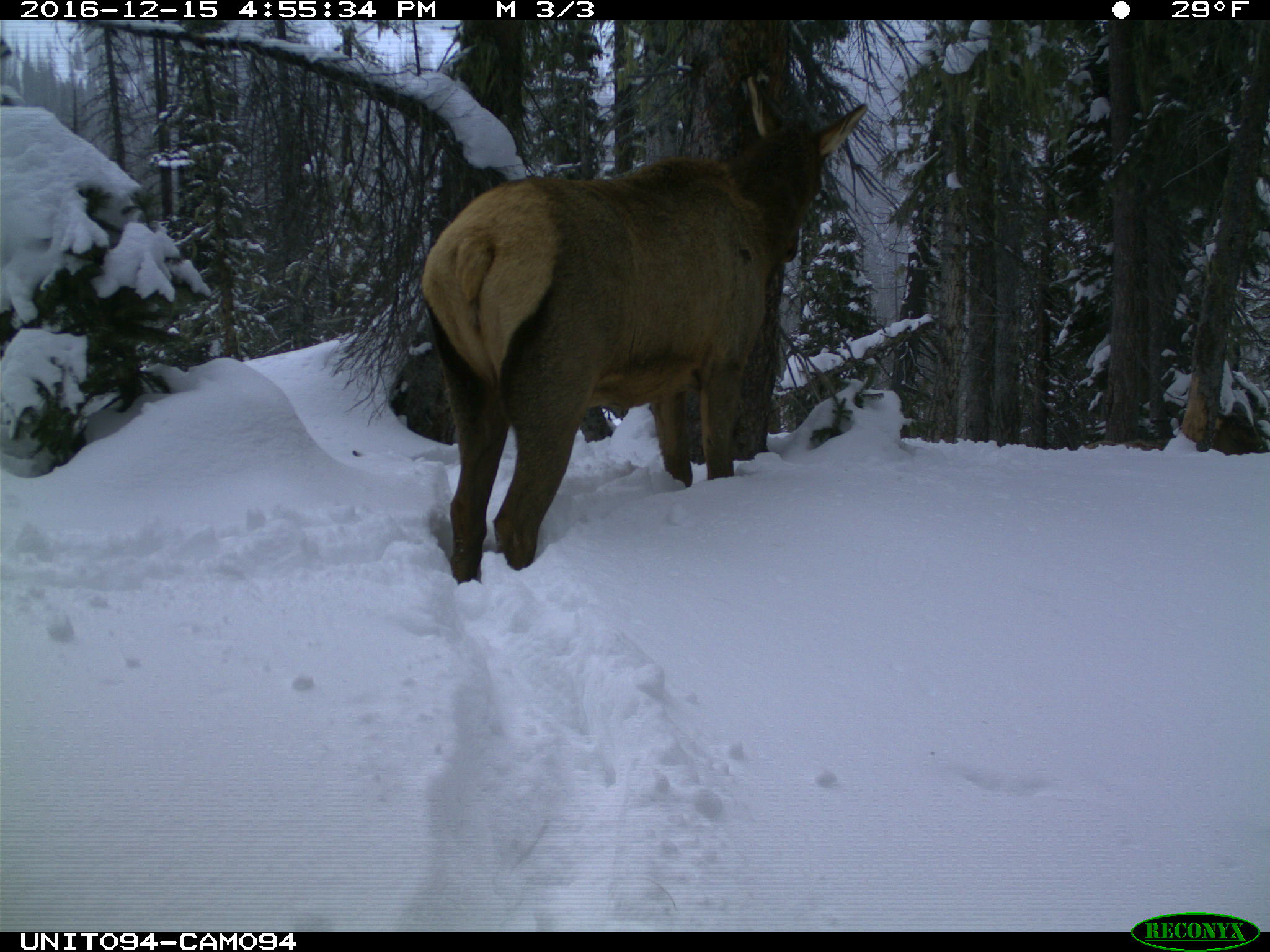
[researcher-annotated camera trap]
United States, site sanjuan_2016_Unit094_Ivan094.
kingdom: Animalia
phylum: Chordata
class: Mammalia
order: Artiodactyla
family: Cervidae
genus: Cervus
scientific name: Cervus elaphus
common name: red deer